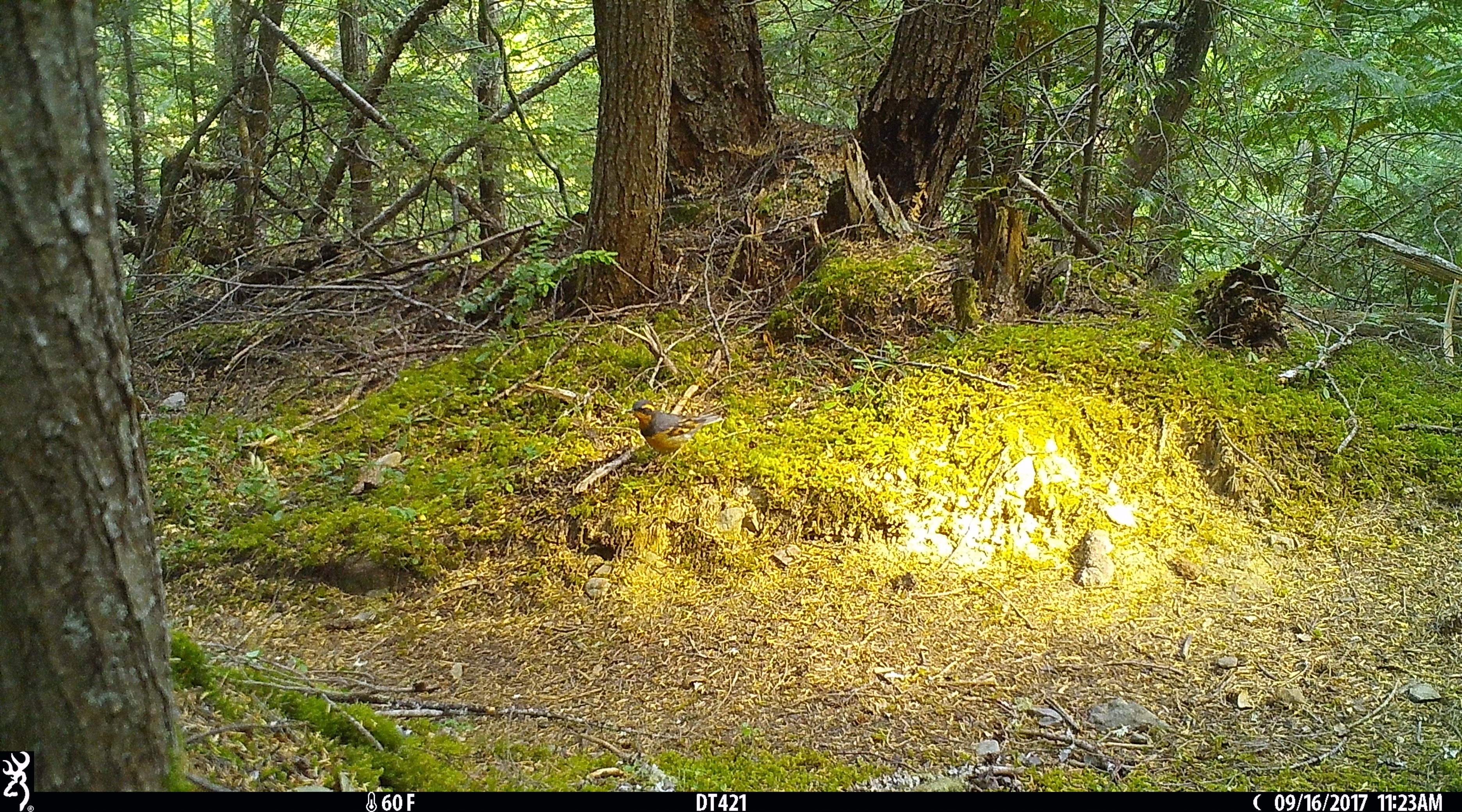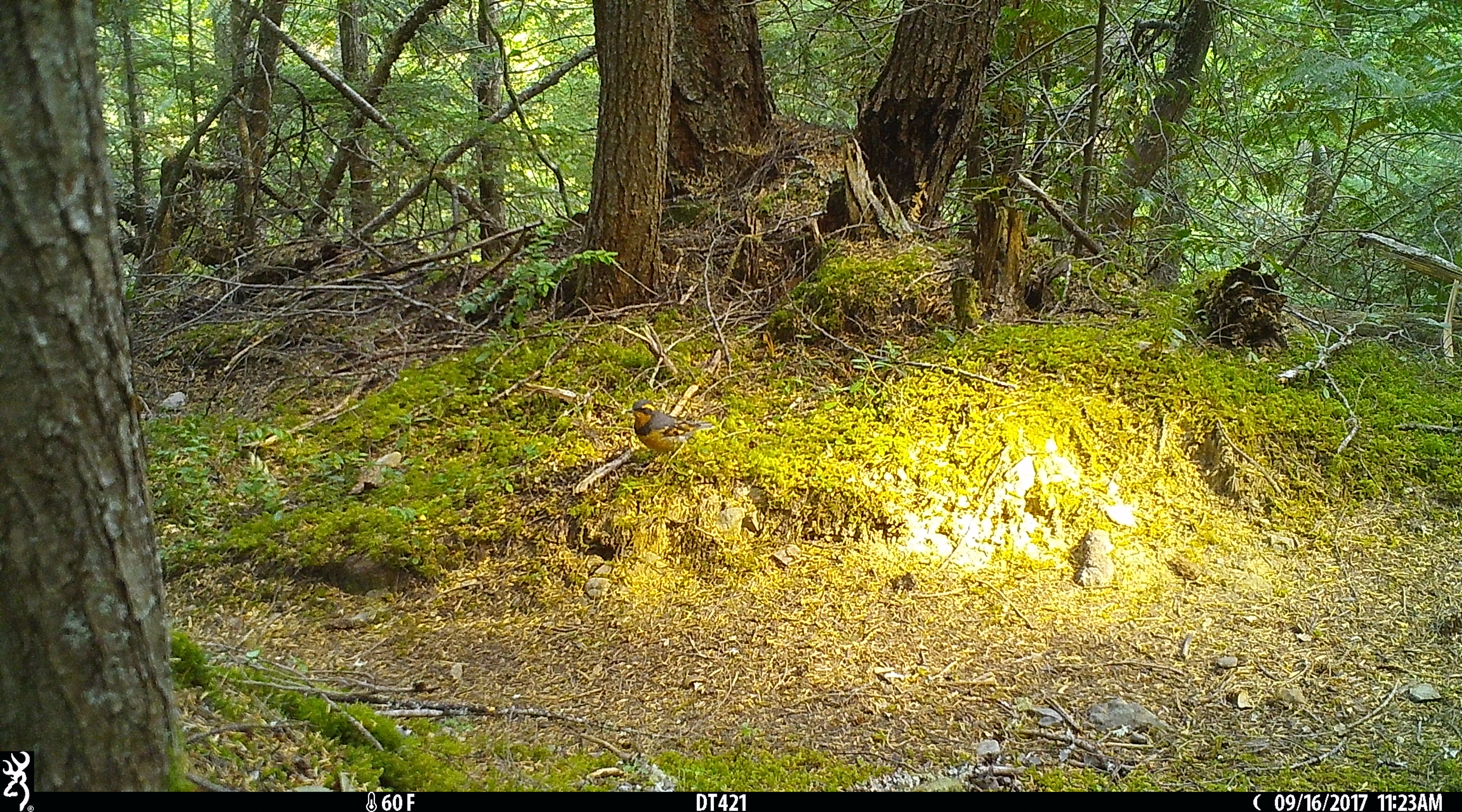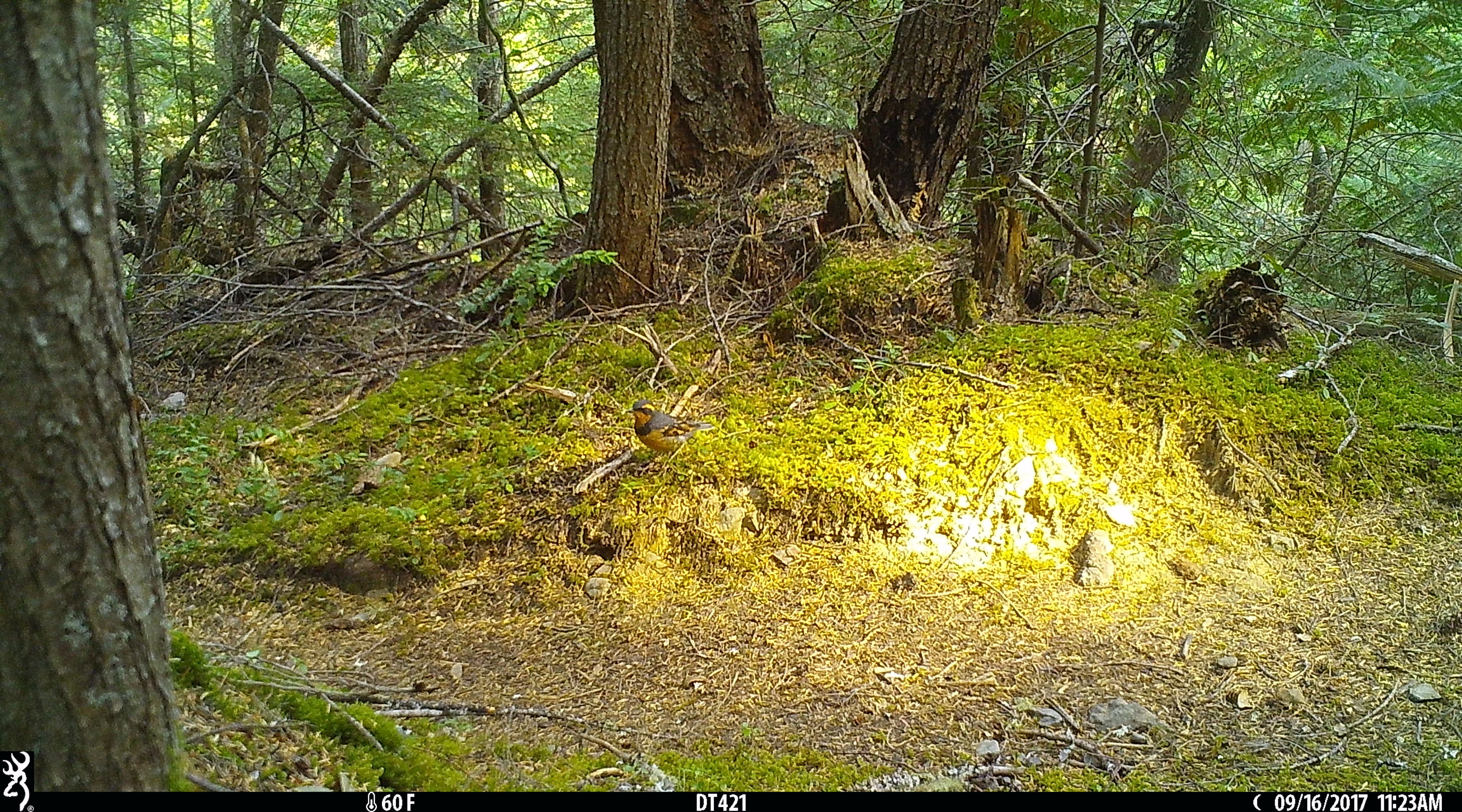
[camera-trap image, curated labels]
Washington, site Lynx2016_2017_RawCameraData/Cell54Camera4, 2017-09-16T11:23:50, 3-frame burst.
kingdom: Animalia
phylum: Chordata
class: Aves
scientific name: Aves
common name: birds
Aves (birds). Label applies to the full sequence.